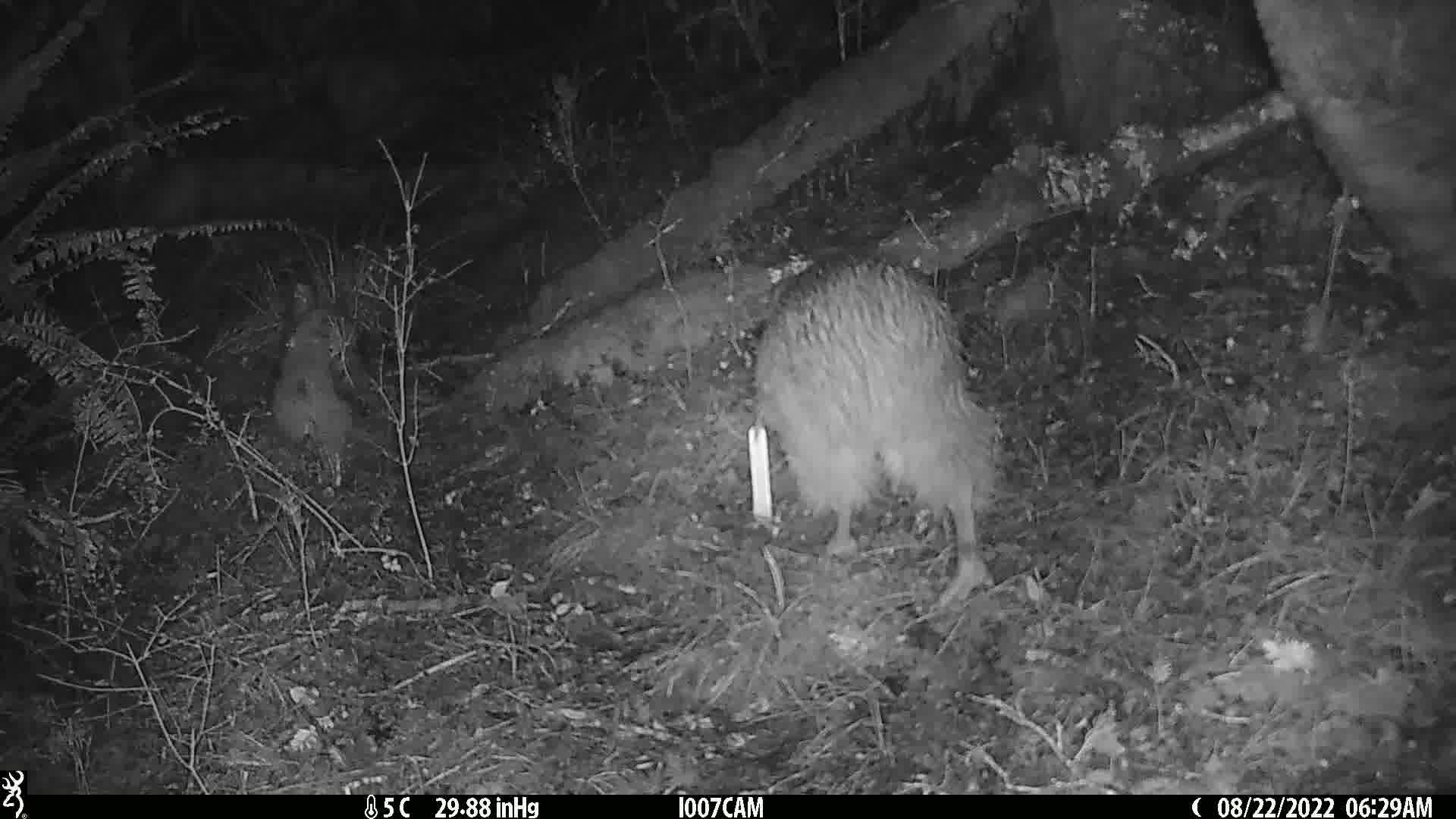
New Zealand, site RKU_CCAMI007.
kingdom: Animalia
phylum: Chordata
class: Aves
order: Apterygiformes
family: Apterygidae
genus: Apteryx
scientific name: Apteryx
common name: kiwi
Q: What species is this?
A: Kiwi (Apteryx).